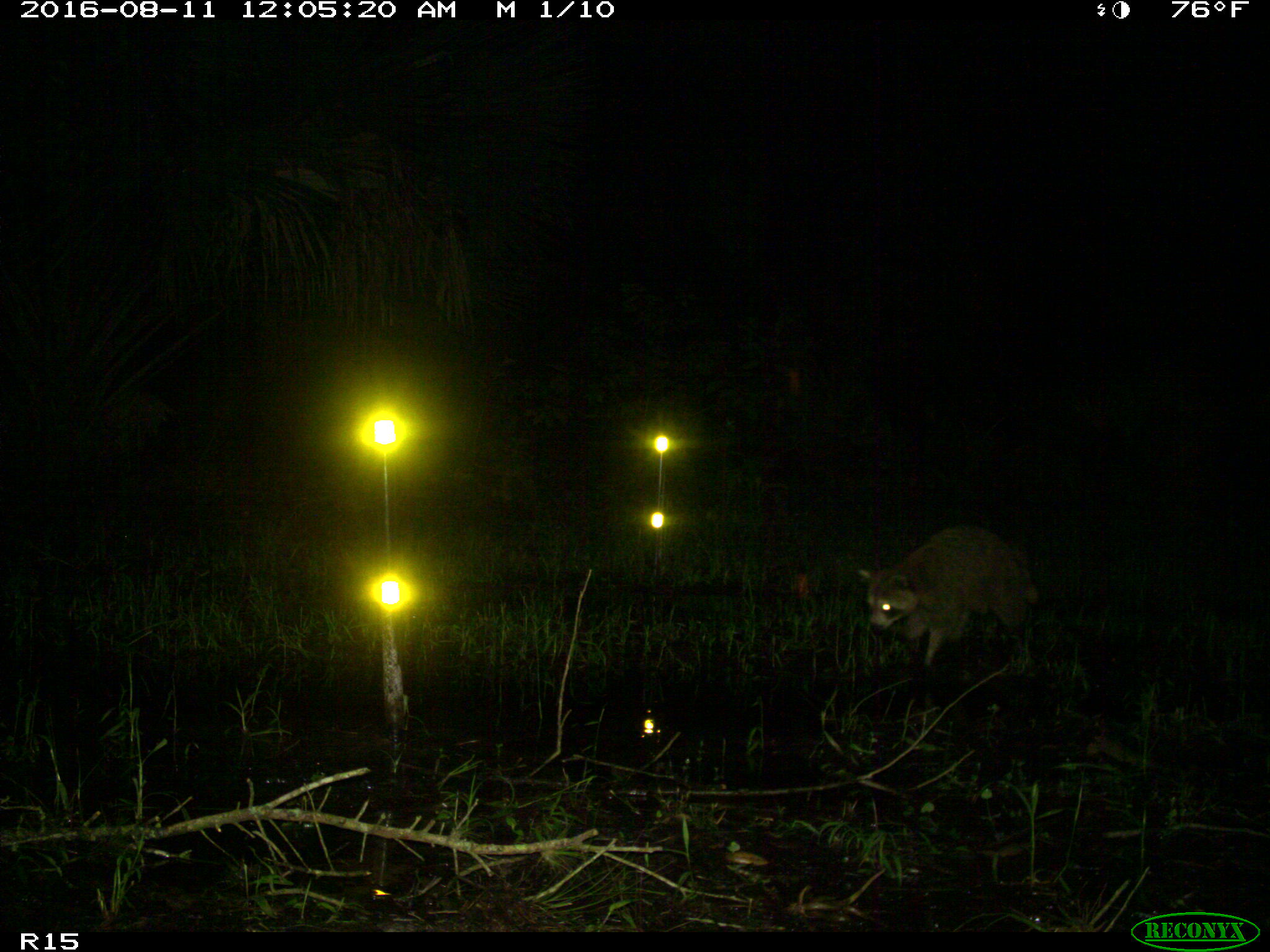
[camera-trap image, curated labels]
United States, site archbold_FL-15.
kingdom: Animalia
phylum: Chordata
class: Mammalia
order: Carnivora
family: Procyonidae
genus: Procyon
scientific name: Procyon lotor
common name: common raccoon